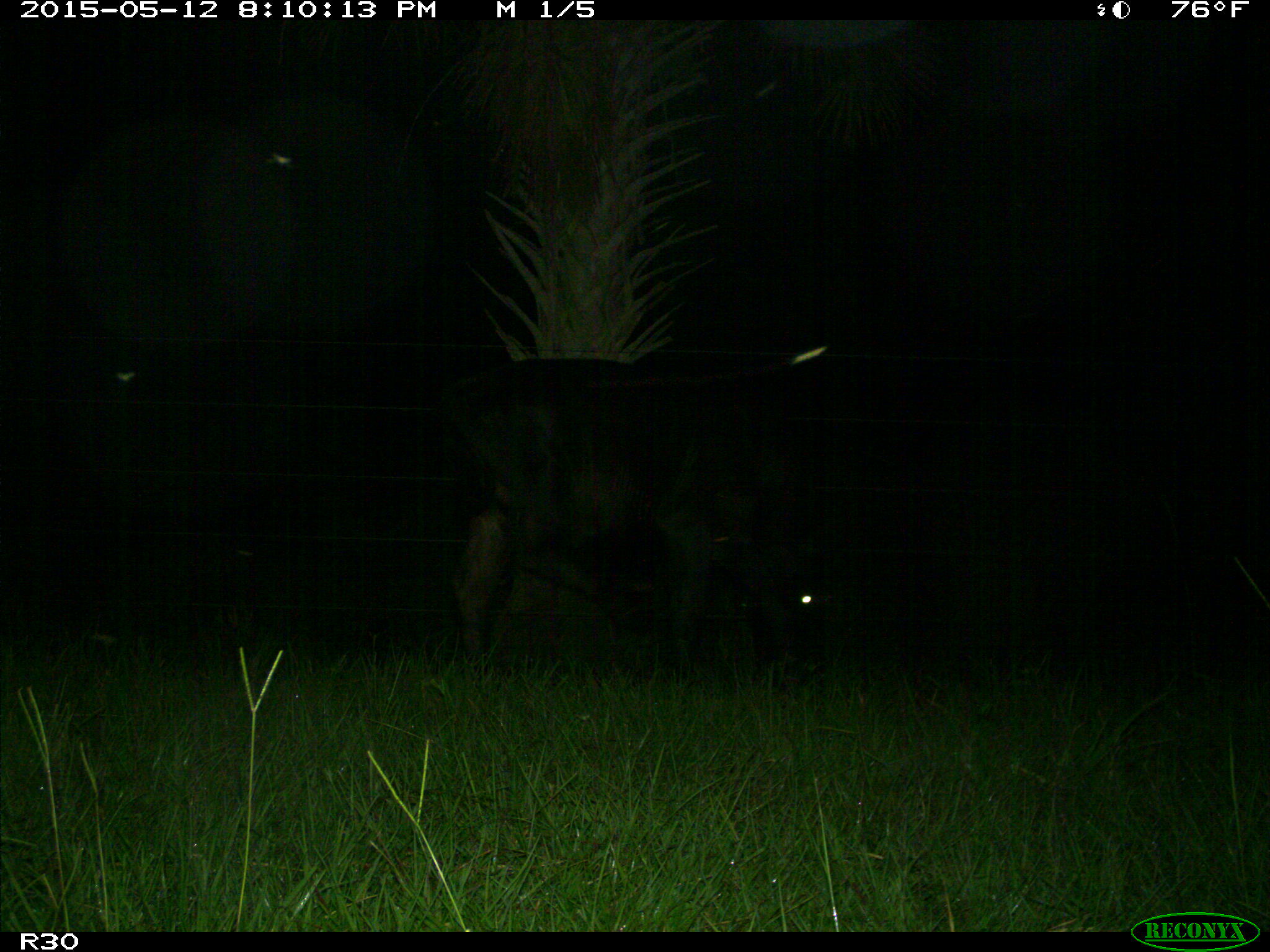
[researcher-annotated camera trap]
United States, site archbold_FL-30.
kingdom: Animalia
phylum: Chordata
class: Mammalia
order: Artiodactyla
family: Bovidae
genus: Bos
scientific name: Bos taurus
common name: domestic cow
Bos taurus (domestic cow).